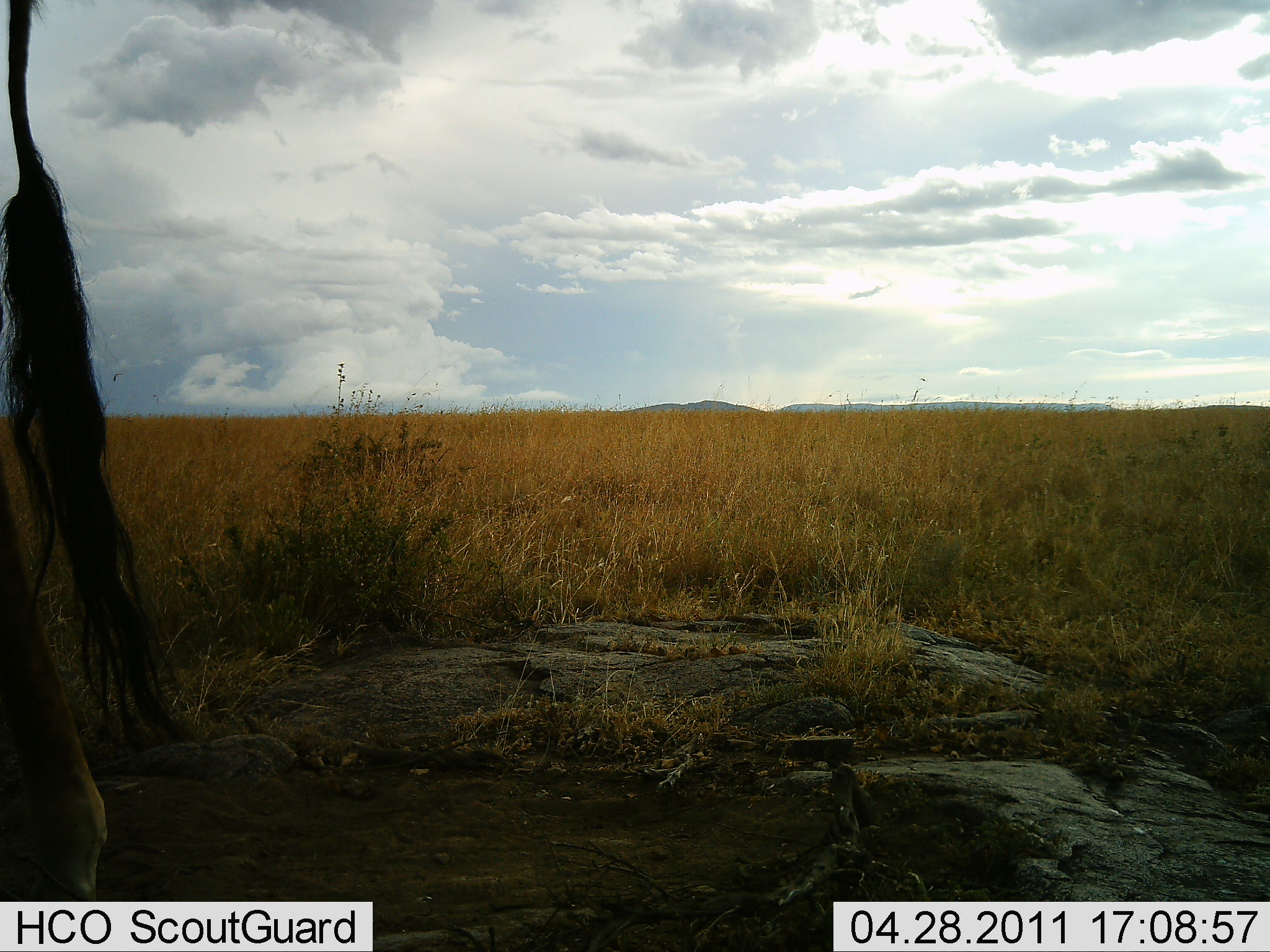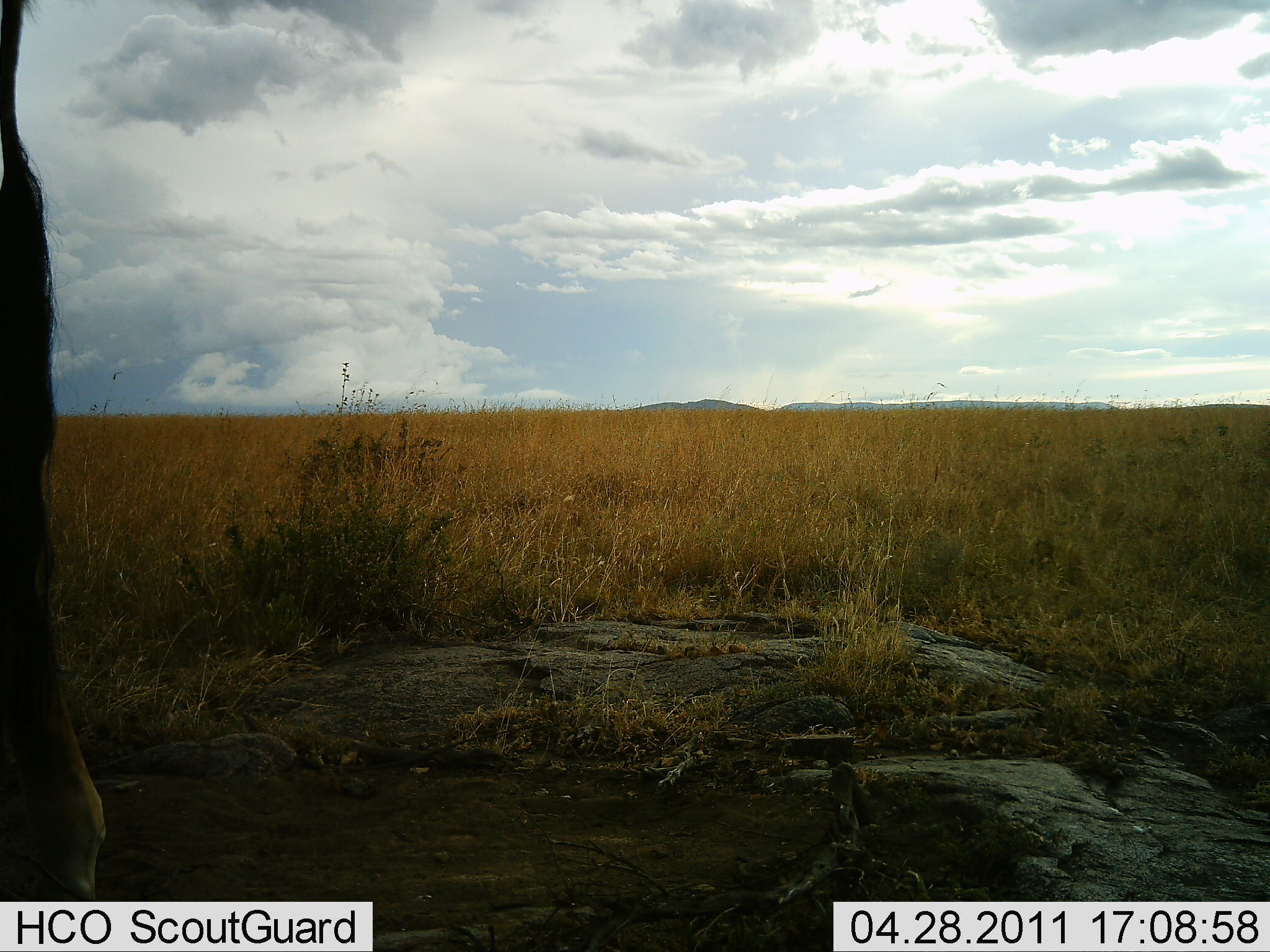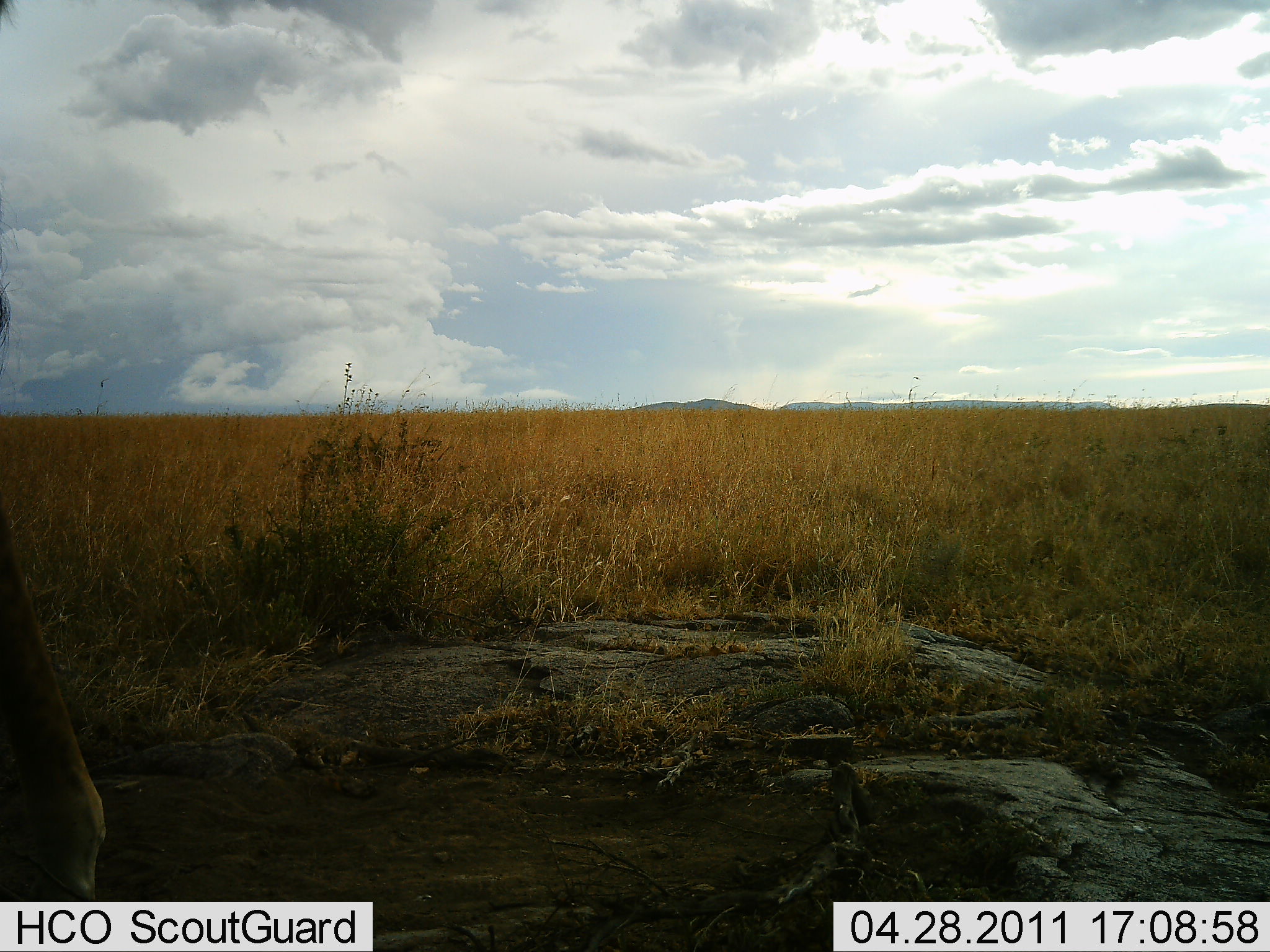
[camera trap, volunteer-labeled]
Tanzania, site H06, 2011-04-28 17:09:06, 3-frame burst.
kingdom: Animalia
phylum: Chordata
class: Mammalia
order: Artiodactyla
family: Bovidae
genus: Connochaetes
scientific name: Connochaetes taurinus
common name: blue wildebeest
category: wildebeest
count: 1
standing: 80%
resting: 0%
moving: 20%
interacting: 0%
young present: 0%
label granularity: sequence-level